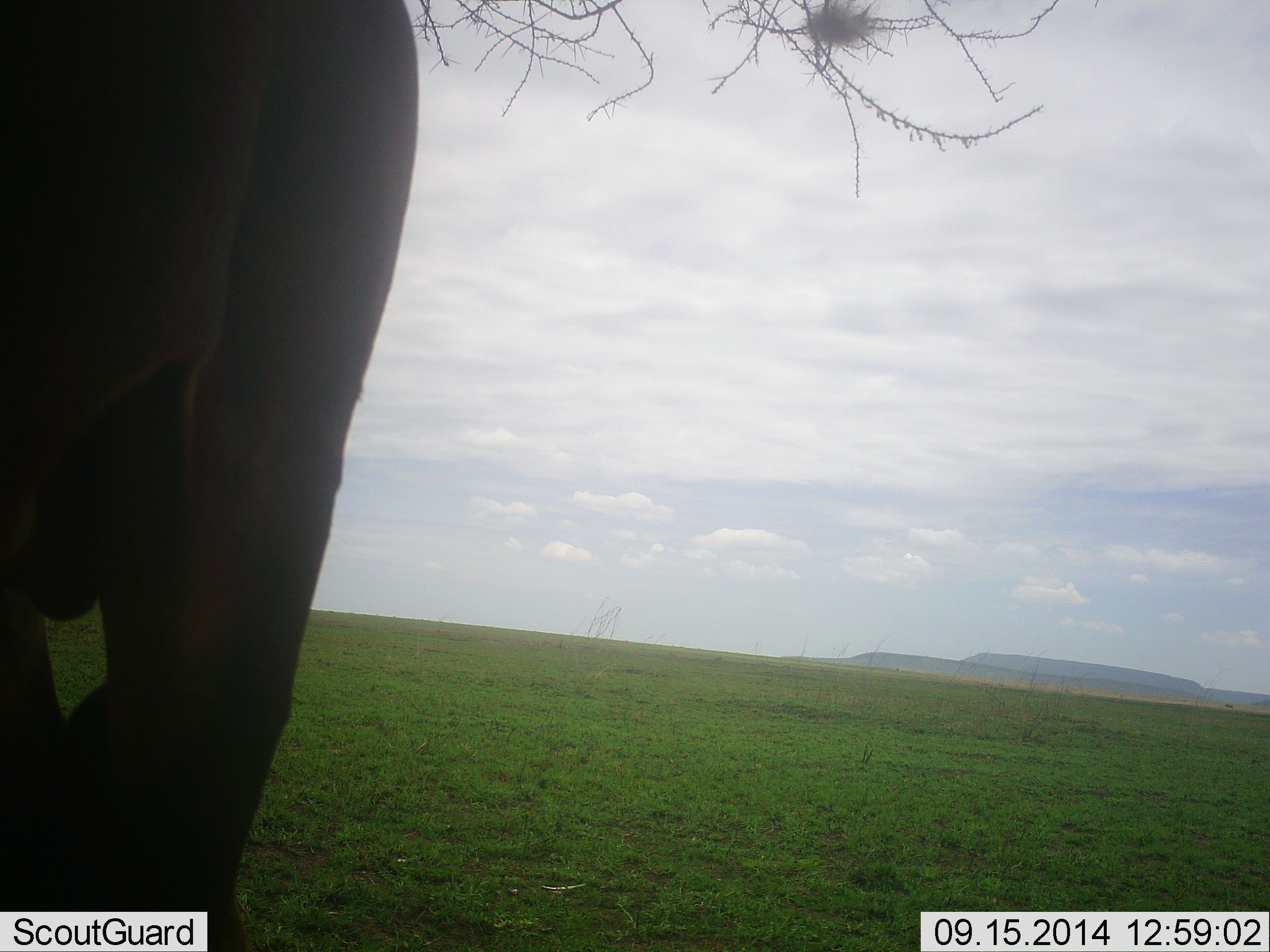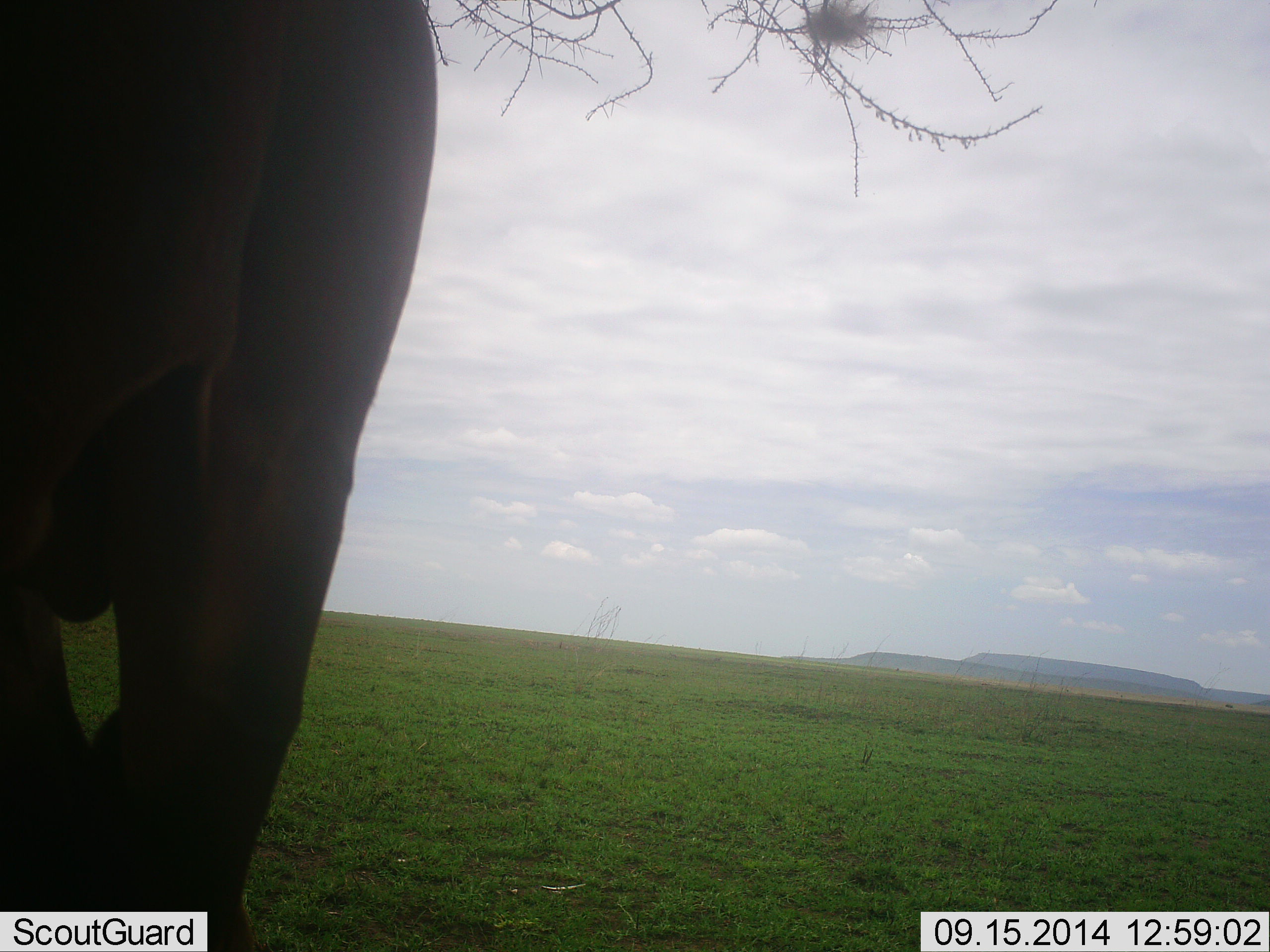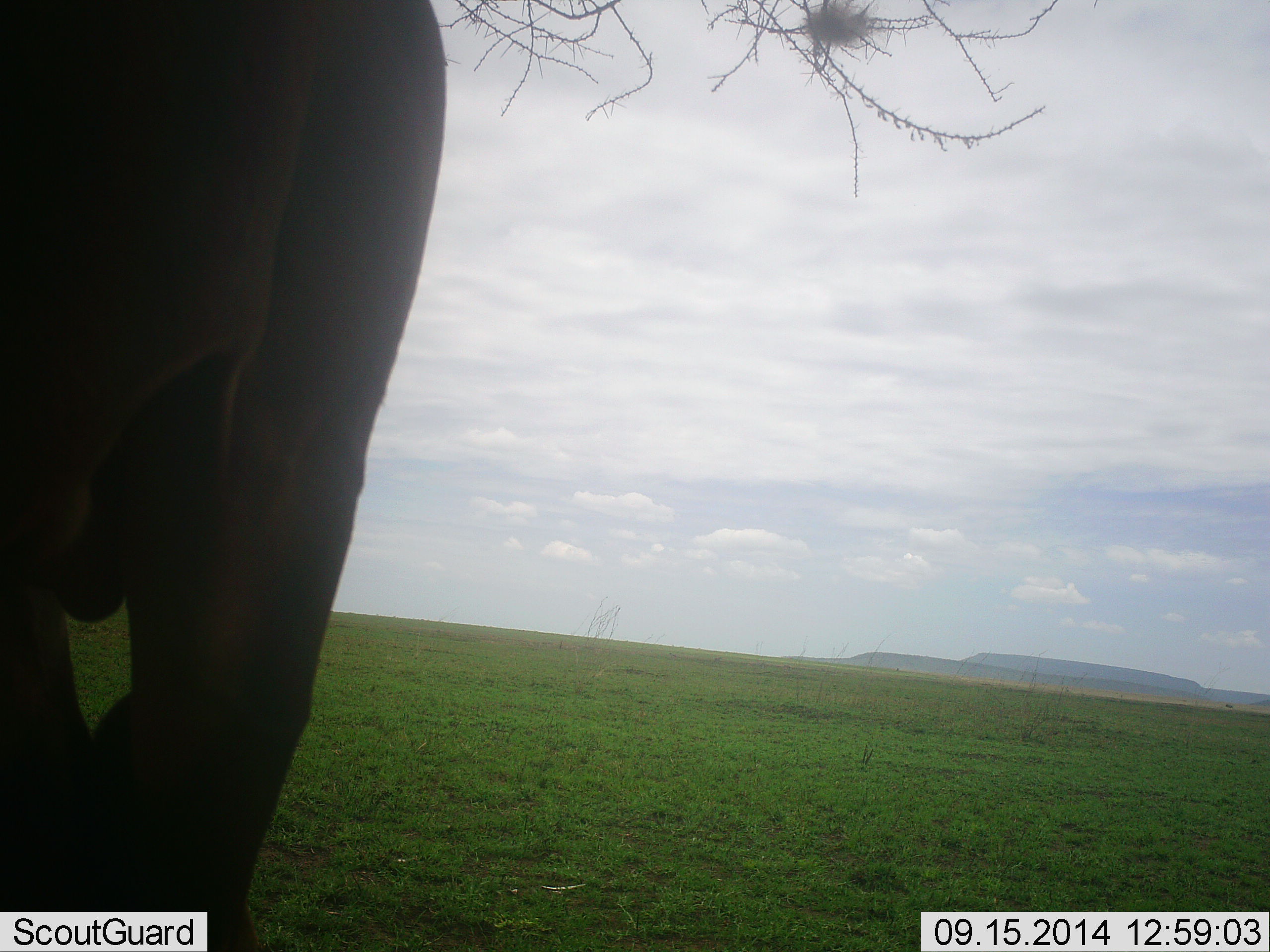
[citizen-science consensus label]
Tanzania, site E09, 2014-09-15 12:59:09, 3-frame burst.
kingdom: Animalia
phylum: Chordata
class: Mammalia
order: Proboscidea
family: Elephantidae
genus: Loxodonta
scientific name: Loxodonta africana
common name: african bush elephant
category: elephant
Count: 1.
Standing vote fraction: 90%.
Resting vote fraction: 10%.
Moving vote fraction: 10%.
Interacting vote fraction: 0%.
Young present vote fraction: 0%.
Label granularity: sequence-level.